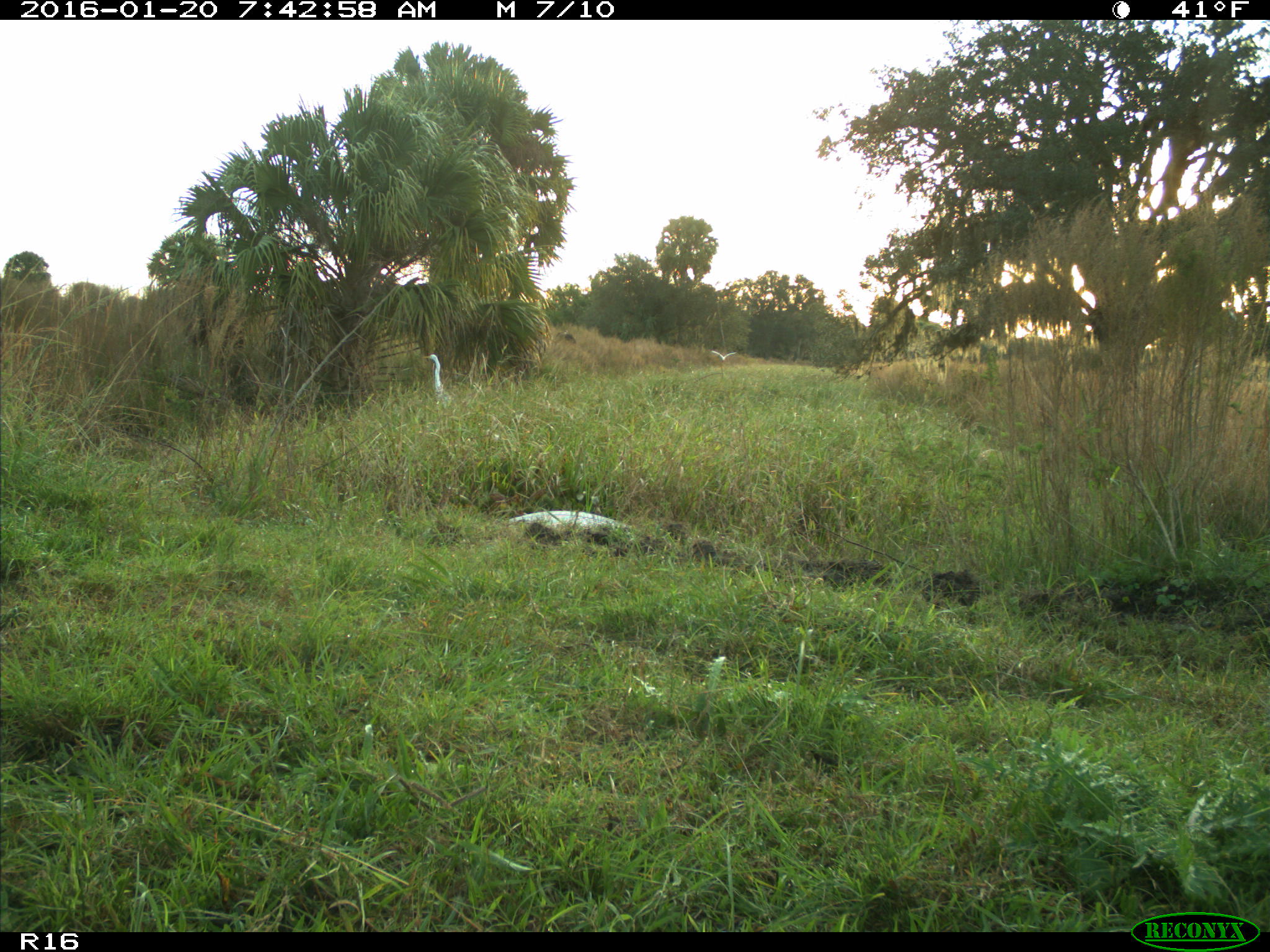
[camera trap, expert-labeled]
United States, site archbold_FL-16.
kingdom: Animalia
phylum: Chordata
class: Mammalia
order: Carnivora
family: Felidae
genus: Lynx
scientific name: Lynx rufus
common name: bobcat